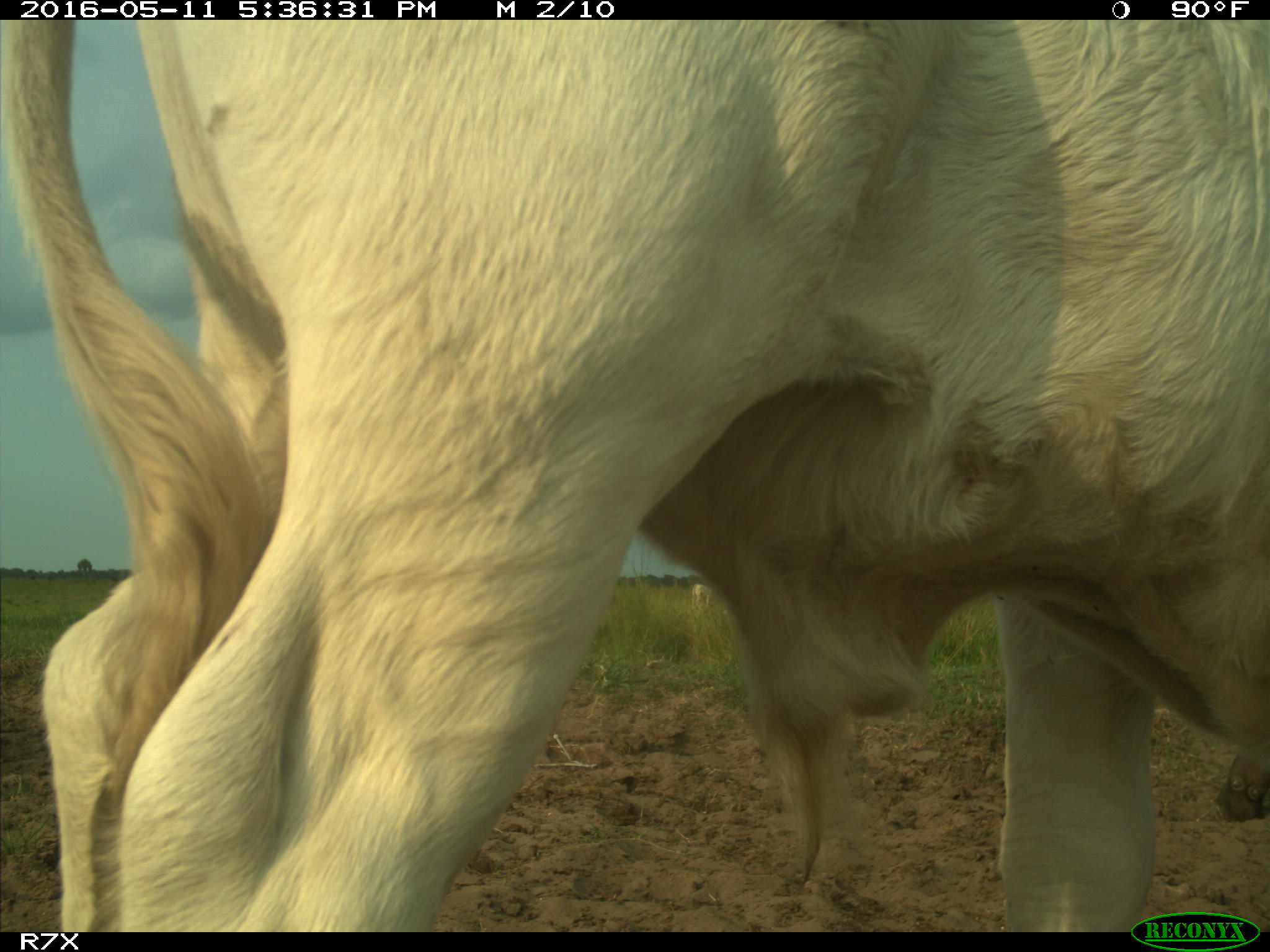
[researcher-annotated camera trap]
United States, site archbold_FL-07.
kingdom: Animalia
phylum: Chordata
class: Mammalia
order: Artiodactyla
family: Bovidae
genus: Bos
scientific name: Bos taurus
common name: domestic cow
Bos taurus (domestic cow).